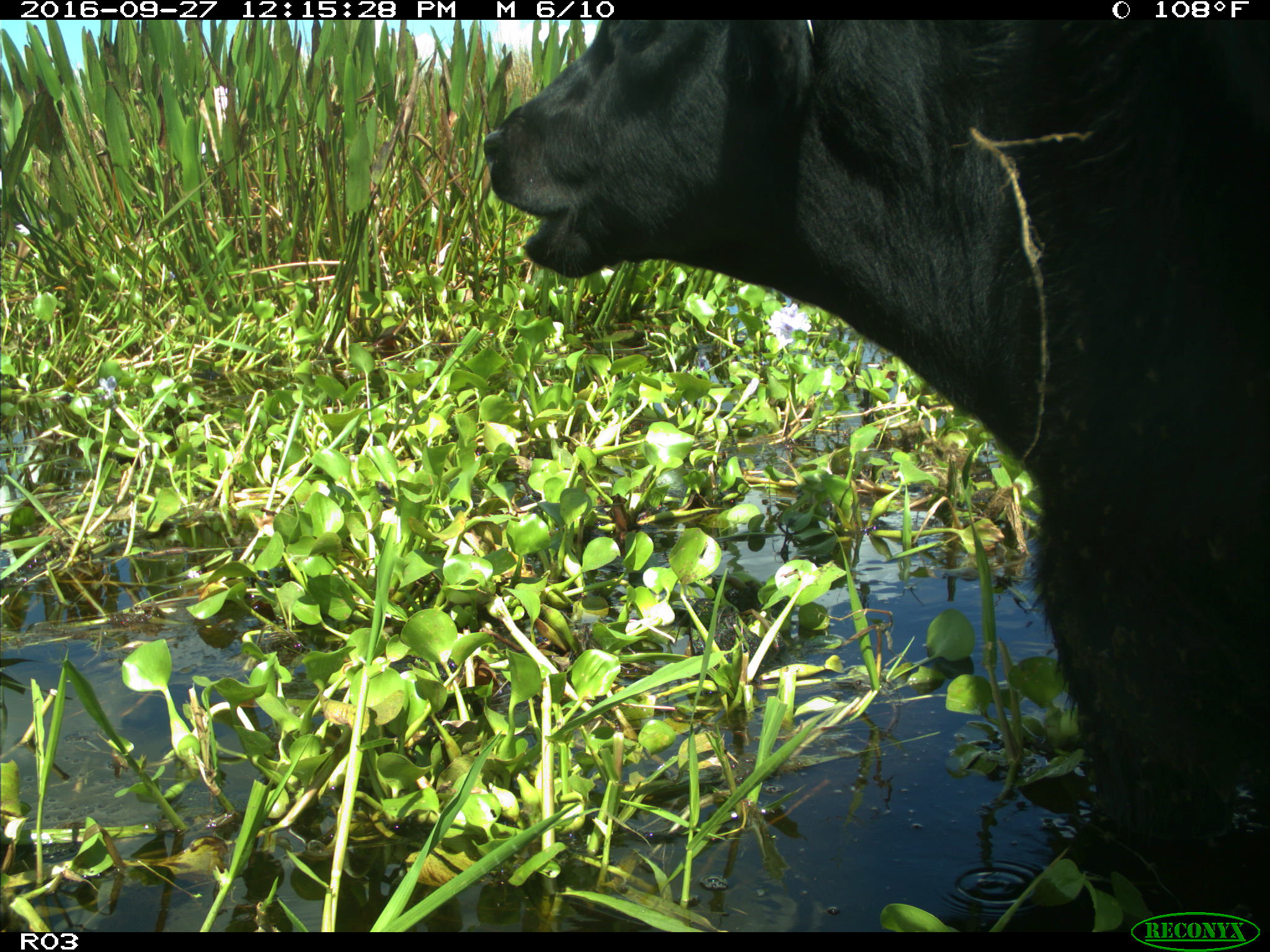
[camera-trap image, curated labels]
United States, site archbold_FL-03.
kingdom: Animalia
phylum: Chordata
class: Mammalia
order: Artiodactyla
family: Bovidae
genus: Bos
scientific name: Bos taurus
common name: domestic cow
Bos taurus (domestic cow).